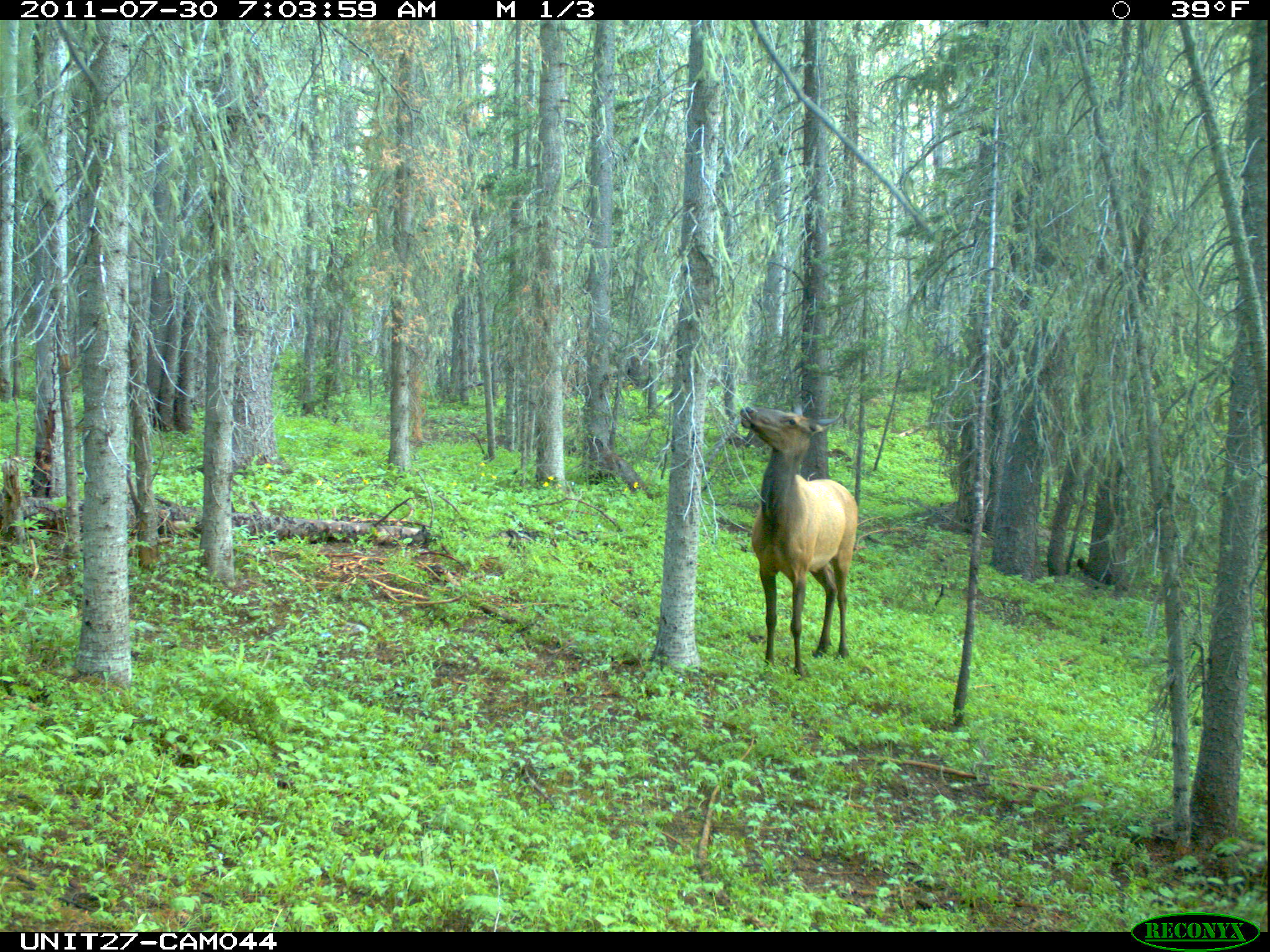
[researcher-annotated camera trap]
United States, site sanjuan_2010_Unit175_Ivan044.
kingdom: Animalia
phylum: Chordata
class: Mammalia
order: Artiodactyla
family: Cervidae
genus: Cervus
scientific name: Cervus elaphus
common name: red deer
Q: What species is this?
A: Cervus elaphus (red deer).